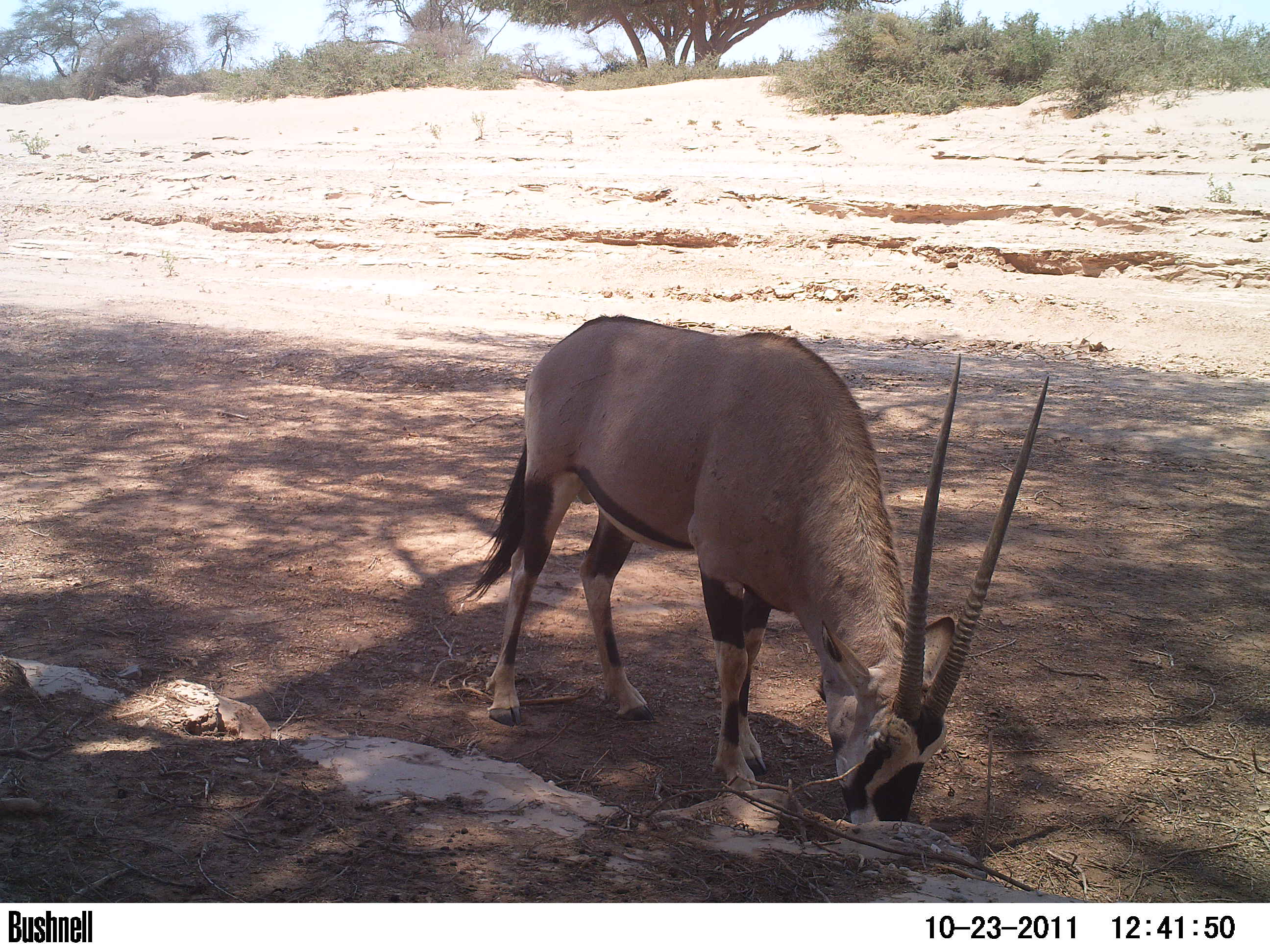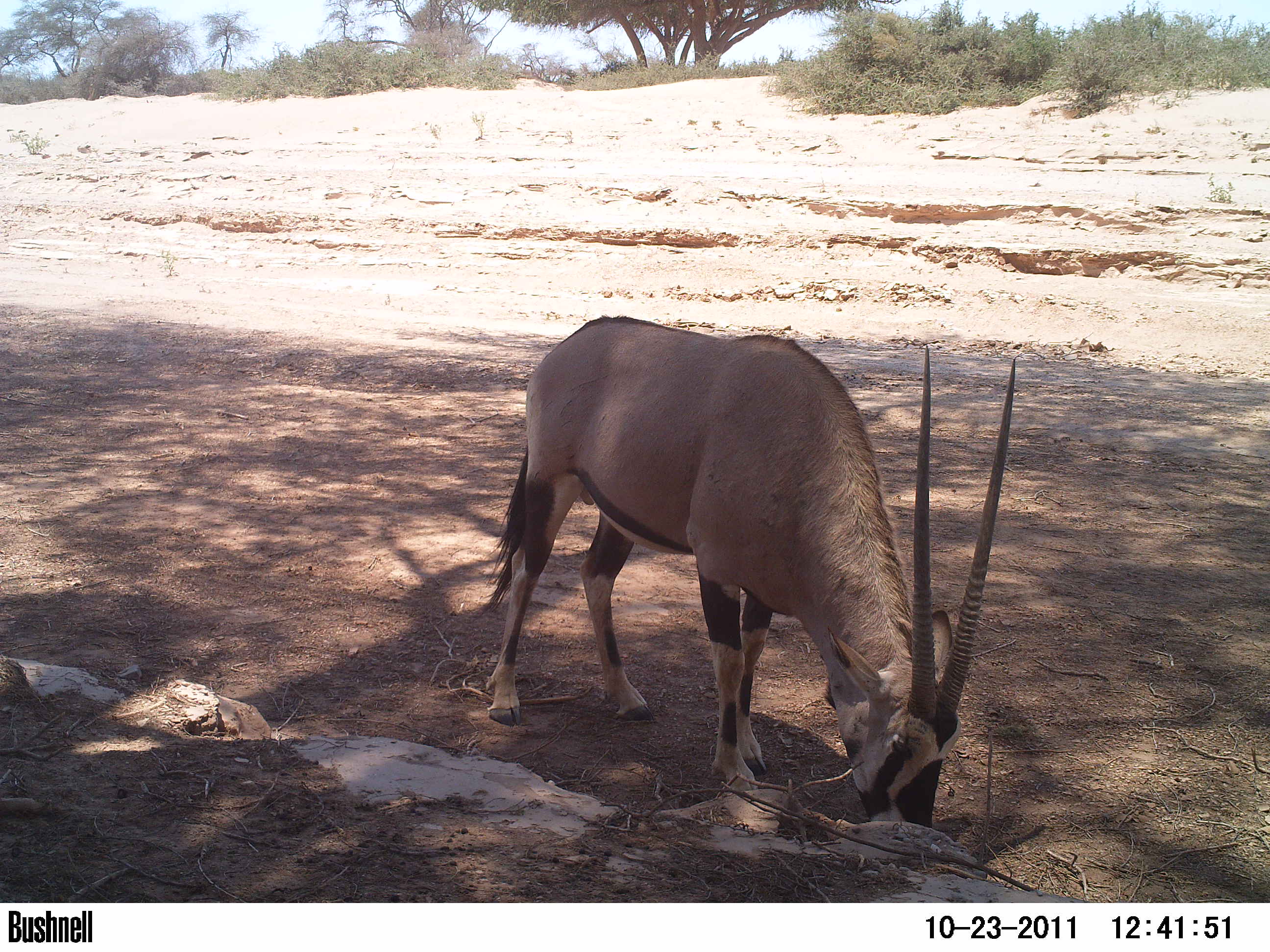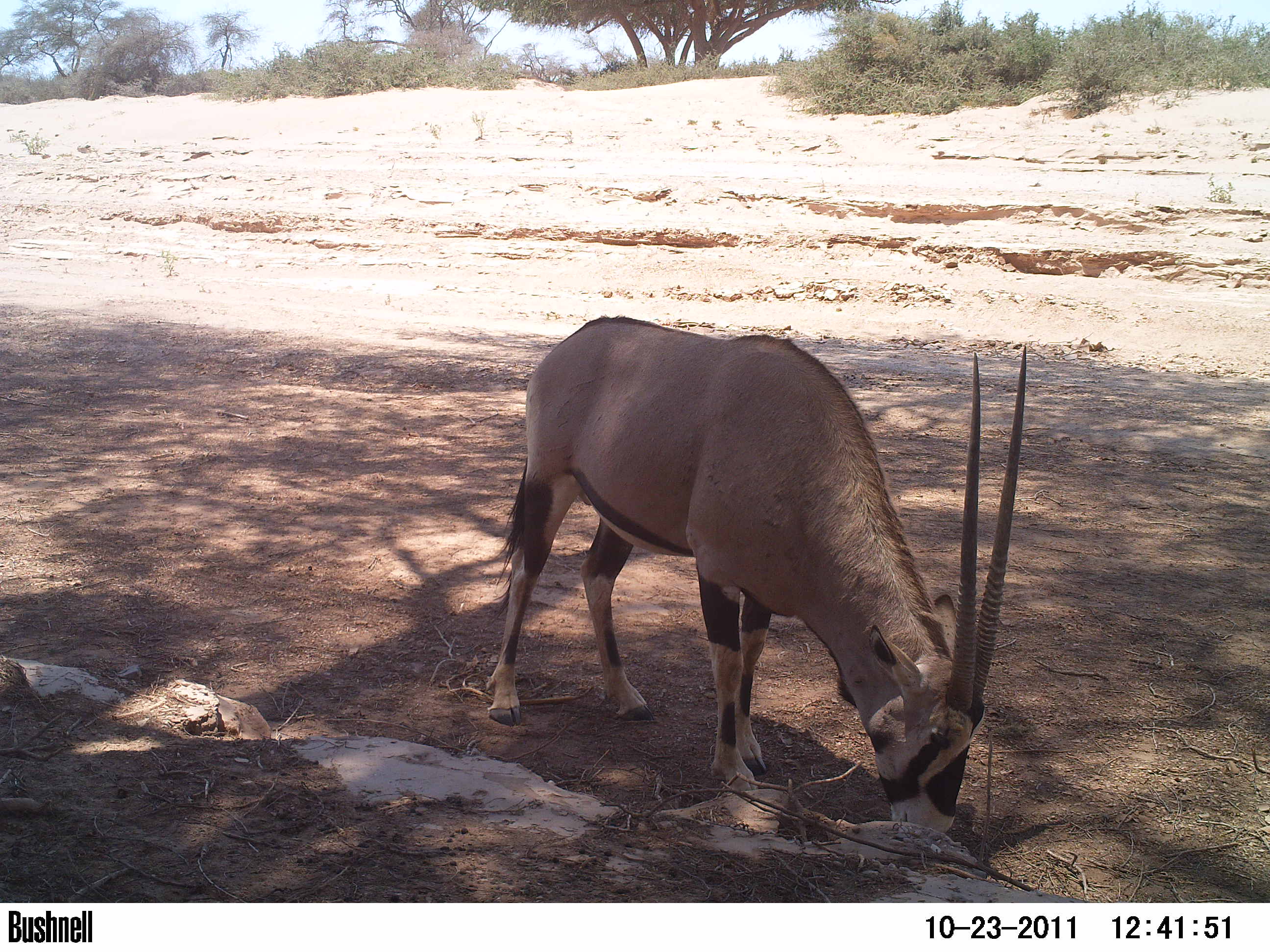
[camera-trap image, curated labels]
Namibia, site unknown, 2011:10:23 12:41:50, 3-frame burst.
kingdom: Animalia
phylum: Chordata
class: Mammalia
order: Artiodactyla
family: Bovidae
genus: Oryx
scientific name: Oryx gazella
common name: gemsbok